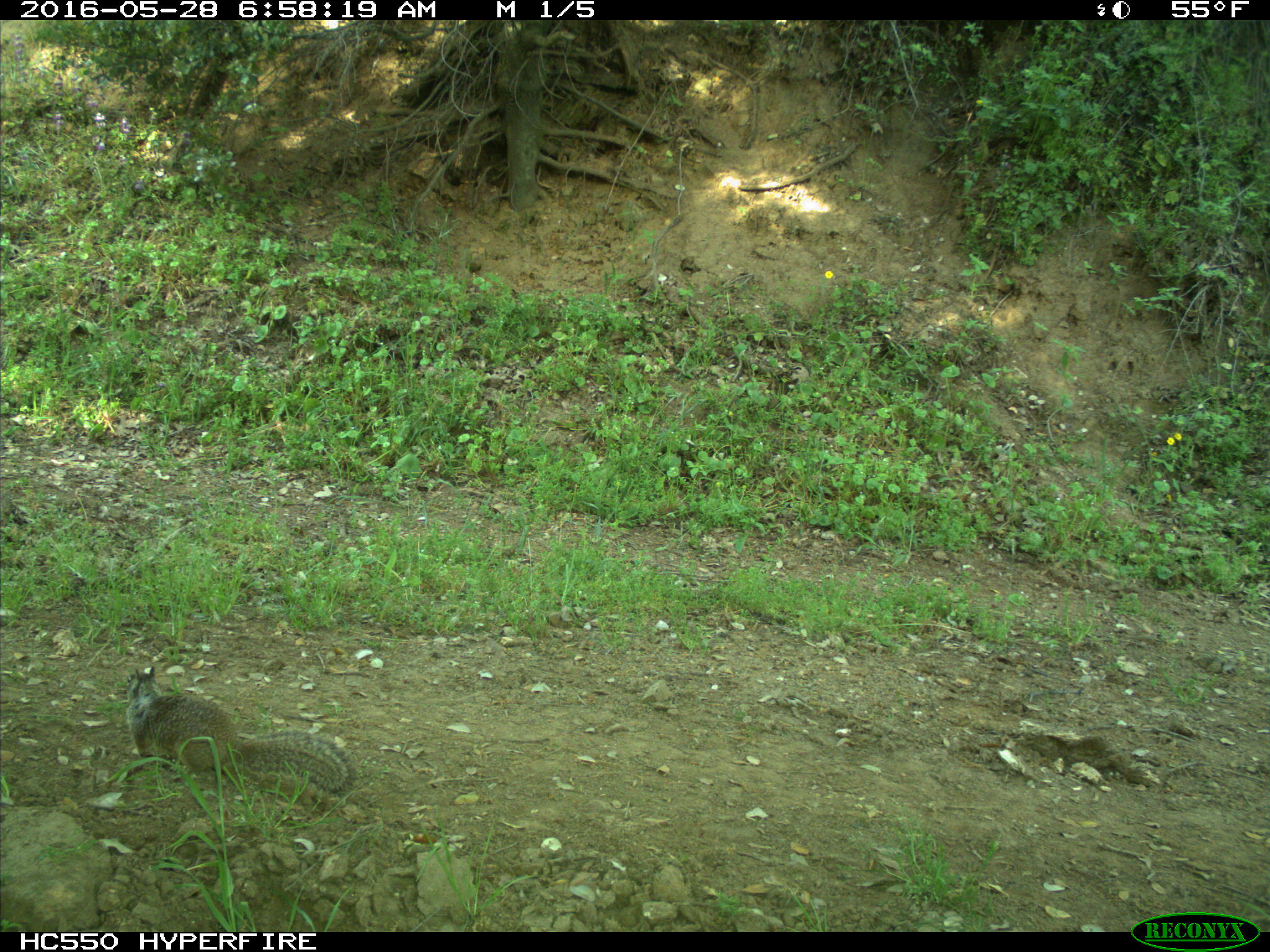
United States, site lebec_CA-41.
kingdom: Animalia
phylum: Chordata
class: Mammalia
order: Rodentia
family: Sciuridae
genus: Otospermophilus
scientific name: Otospermophilus beecheyi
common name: california ground squirrel